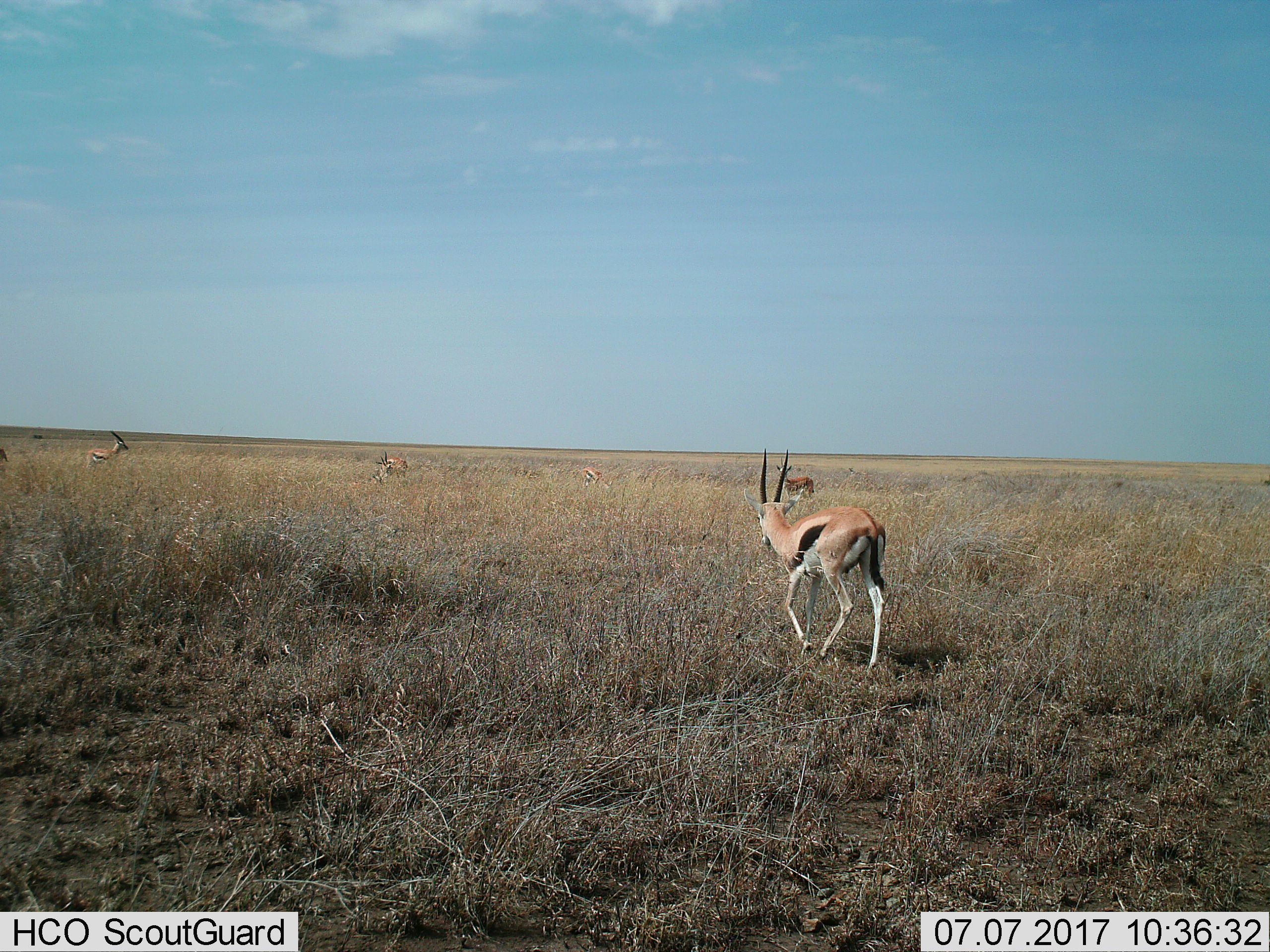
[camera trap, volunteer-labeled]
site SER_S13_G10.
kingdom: Animalia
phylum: Chordata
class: Mammalia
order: Artiodactyla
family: Bovidae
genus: Eudorcas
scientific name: Eudorcas thomsonii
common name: thomson's gazelle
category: gazellethomsons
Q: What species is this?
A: Gazellethomsons (thomson's gazelle) (Eudorcas thomsonii).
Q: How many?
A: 6.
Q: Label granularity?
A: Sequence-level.